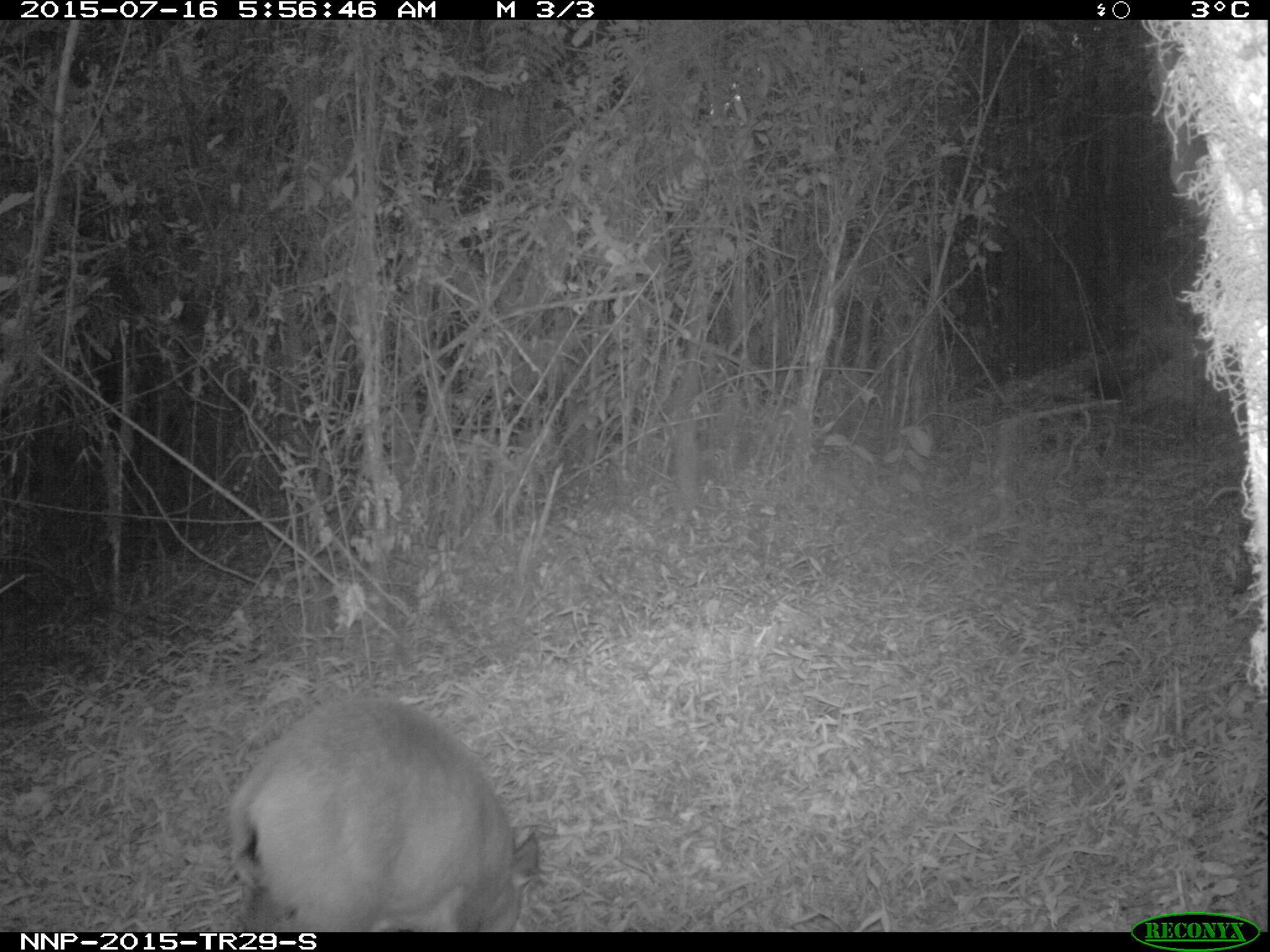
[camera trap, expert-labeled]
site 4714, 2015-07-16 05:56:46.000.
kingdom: Animalia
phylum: Chordata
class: Mammalia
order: Artiodactyla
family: Bovidae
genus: Cephalophus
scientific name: Cephalophus nigrifrons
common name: black-fronted duiker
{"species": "Cephalophus nigrifrons (black-fronted duiker)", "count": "1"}